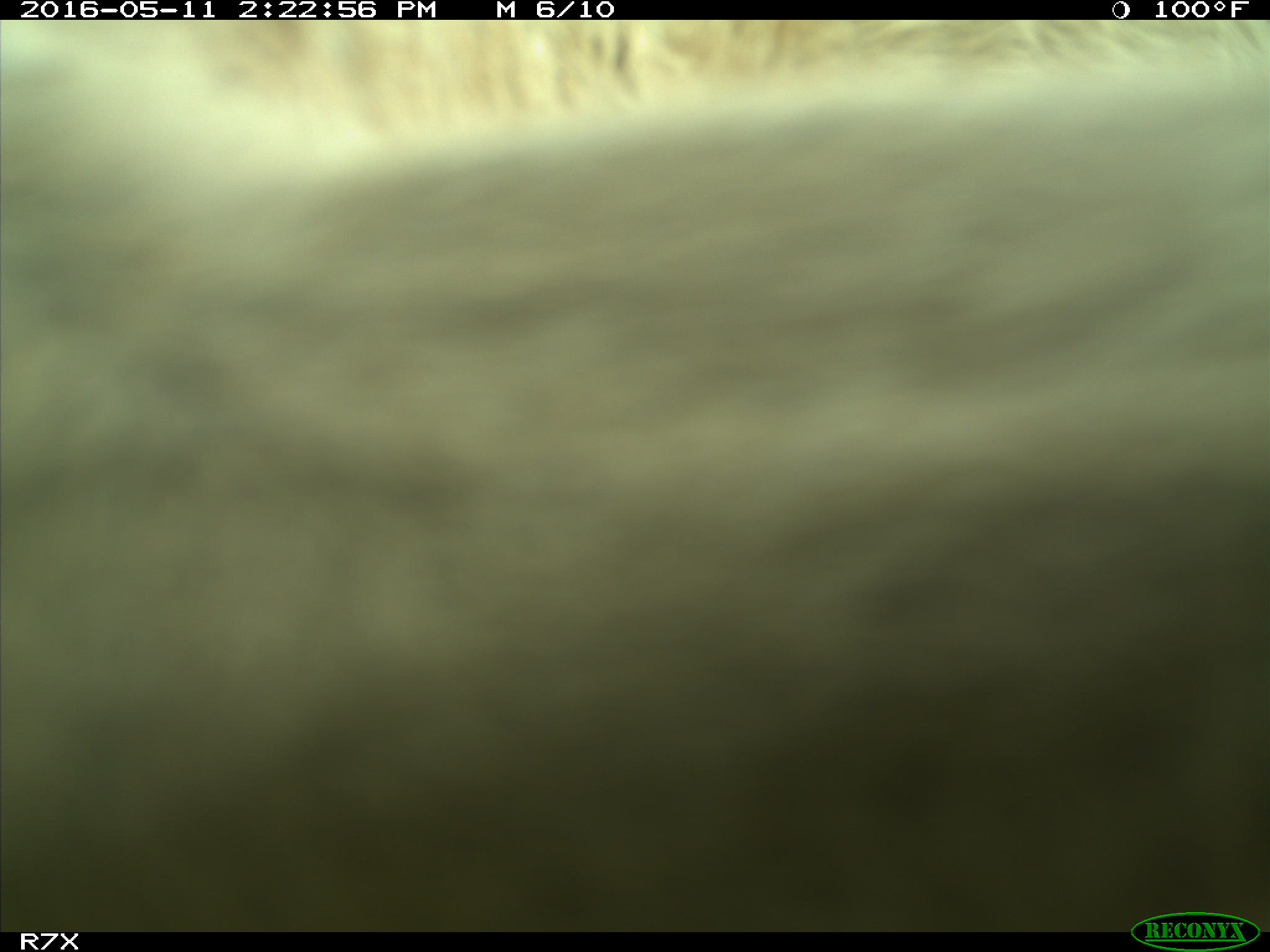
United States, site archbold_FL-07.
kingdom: Animalia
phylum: Chordata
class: Mammalia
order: Artiodactyla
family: Bovidae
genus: Bos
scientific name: Bos taurus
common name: domestic cow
Bos taurus (domestic cow).